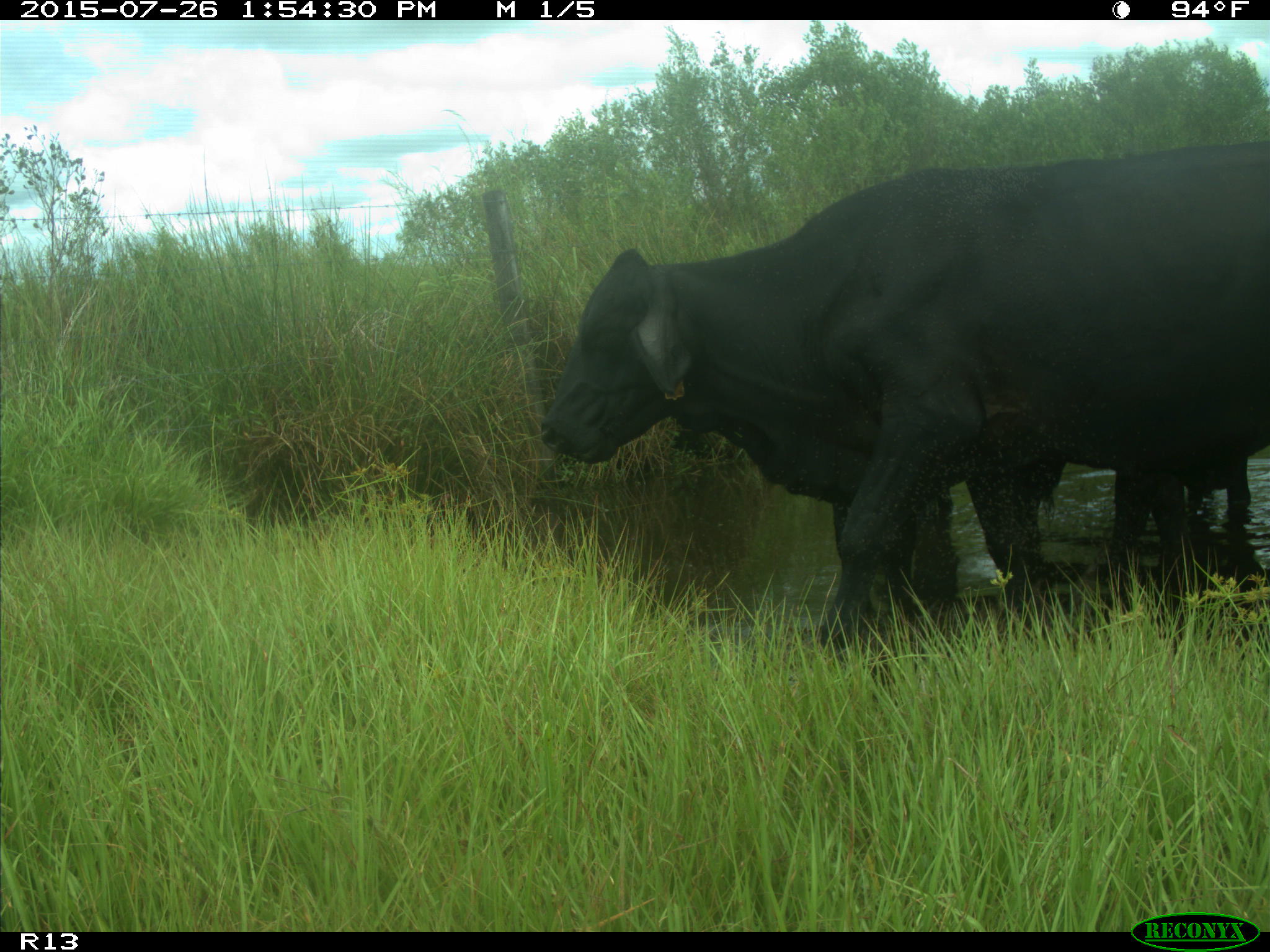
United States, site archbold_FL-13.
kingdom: Animalia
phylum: Chordata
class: Mammalia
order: Artiodactyla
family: Bovidae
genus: Bos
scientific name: Bos taurus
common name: domestic cow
Bos taurus (domestic cow).